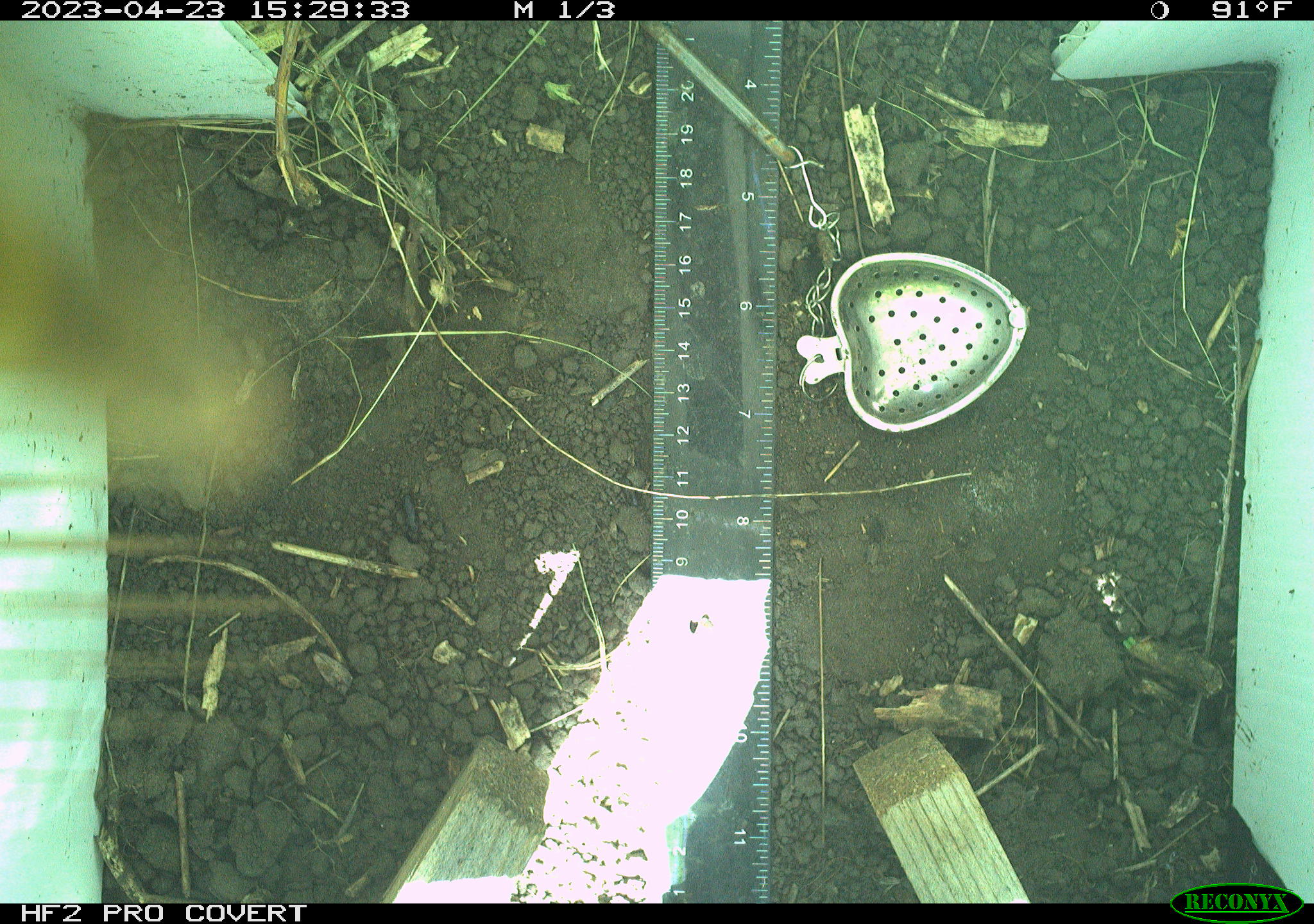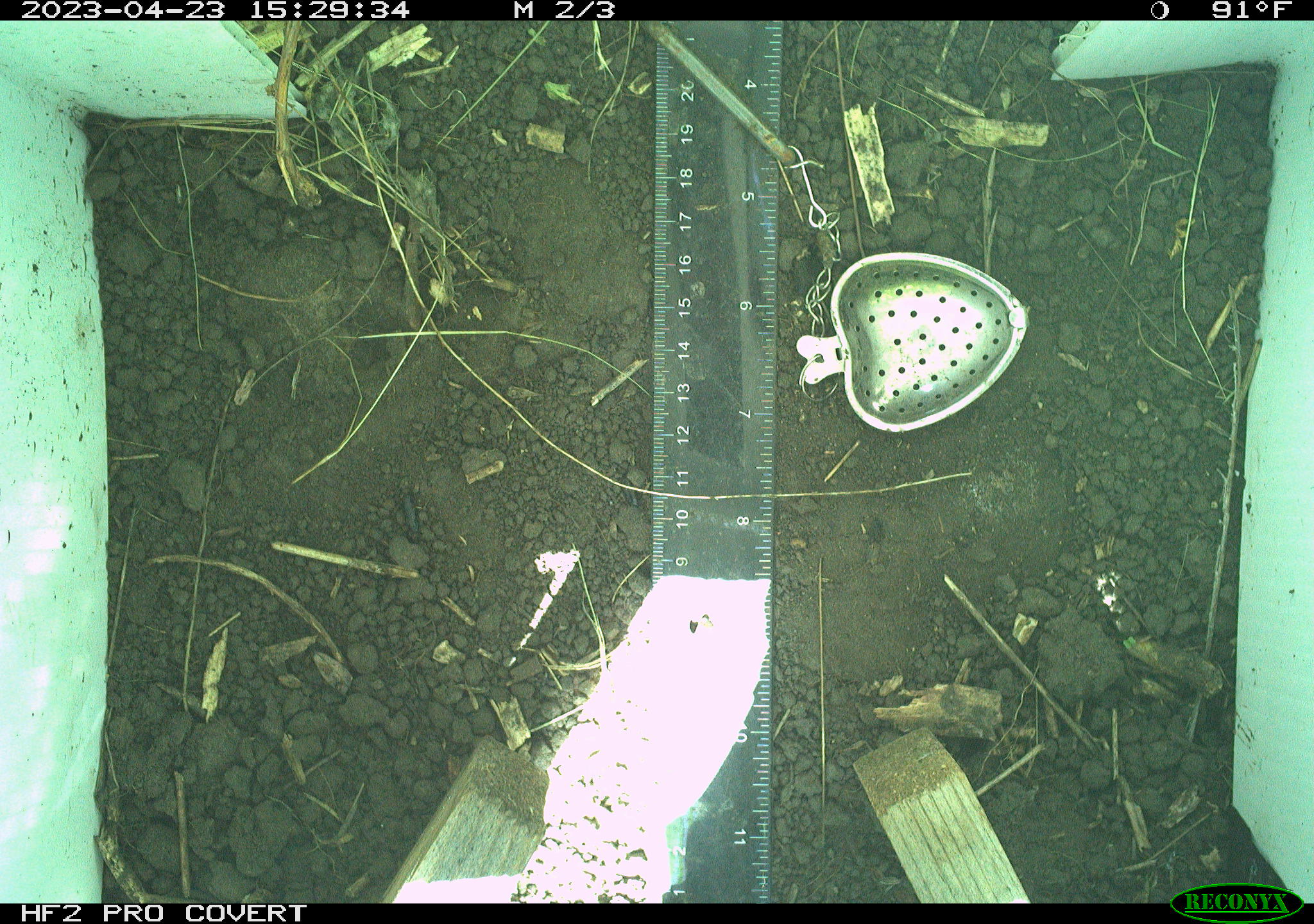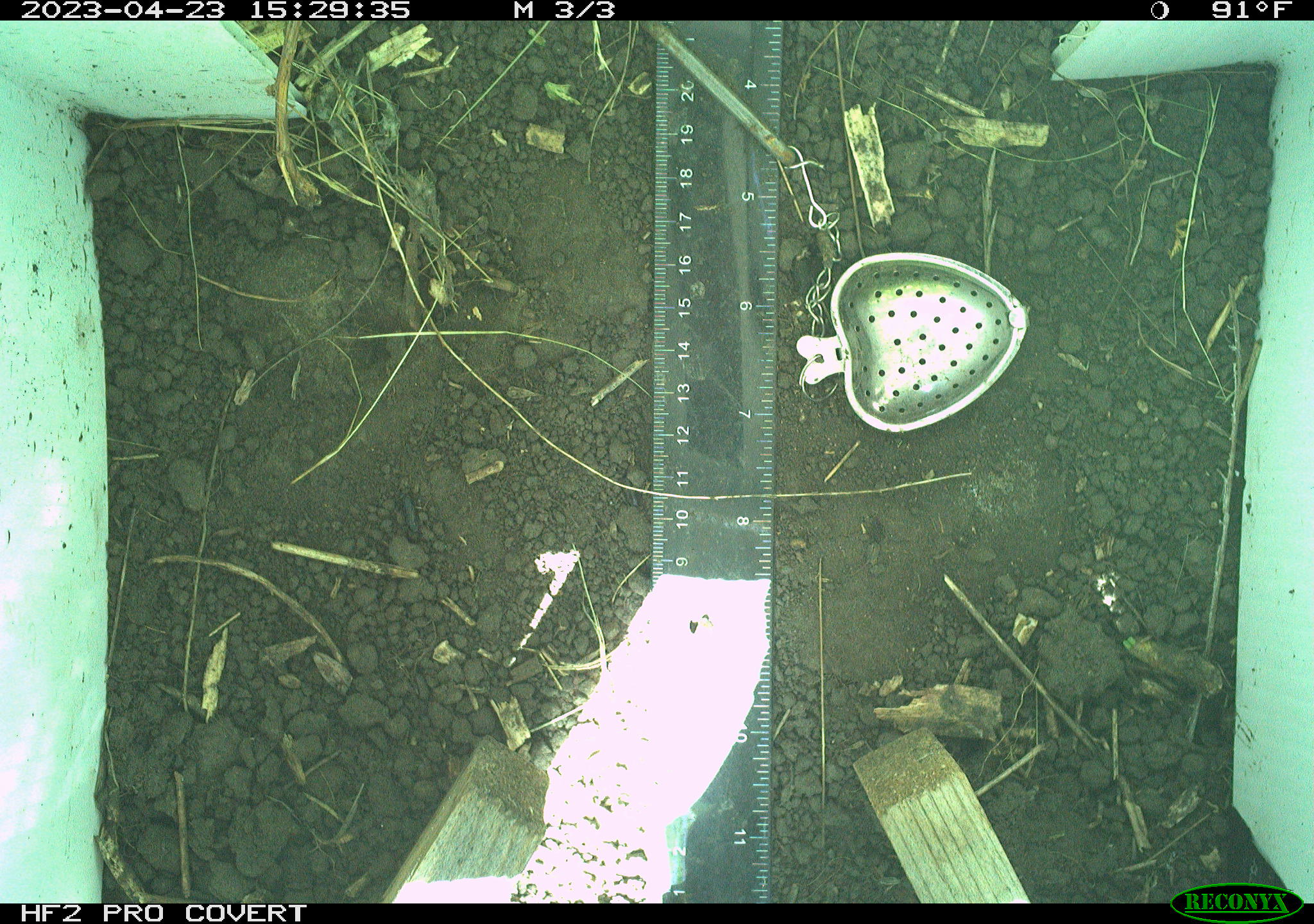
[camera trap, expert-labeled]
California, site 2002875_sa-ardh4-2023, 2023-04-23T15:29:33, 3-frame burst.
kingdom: Animalia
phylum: Arthropoda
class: Insecta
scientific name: Insecta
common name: insect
Insect (Insecta).